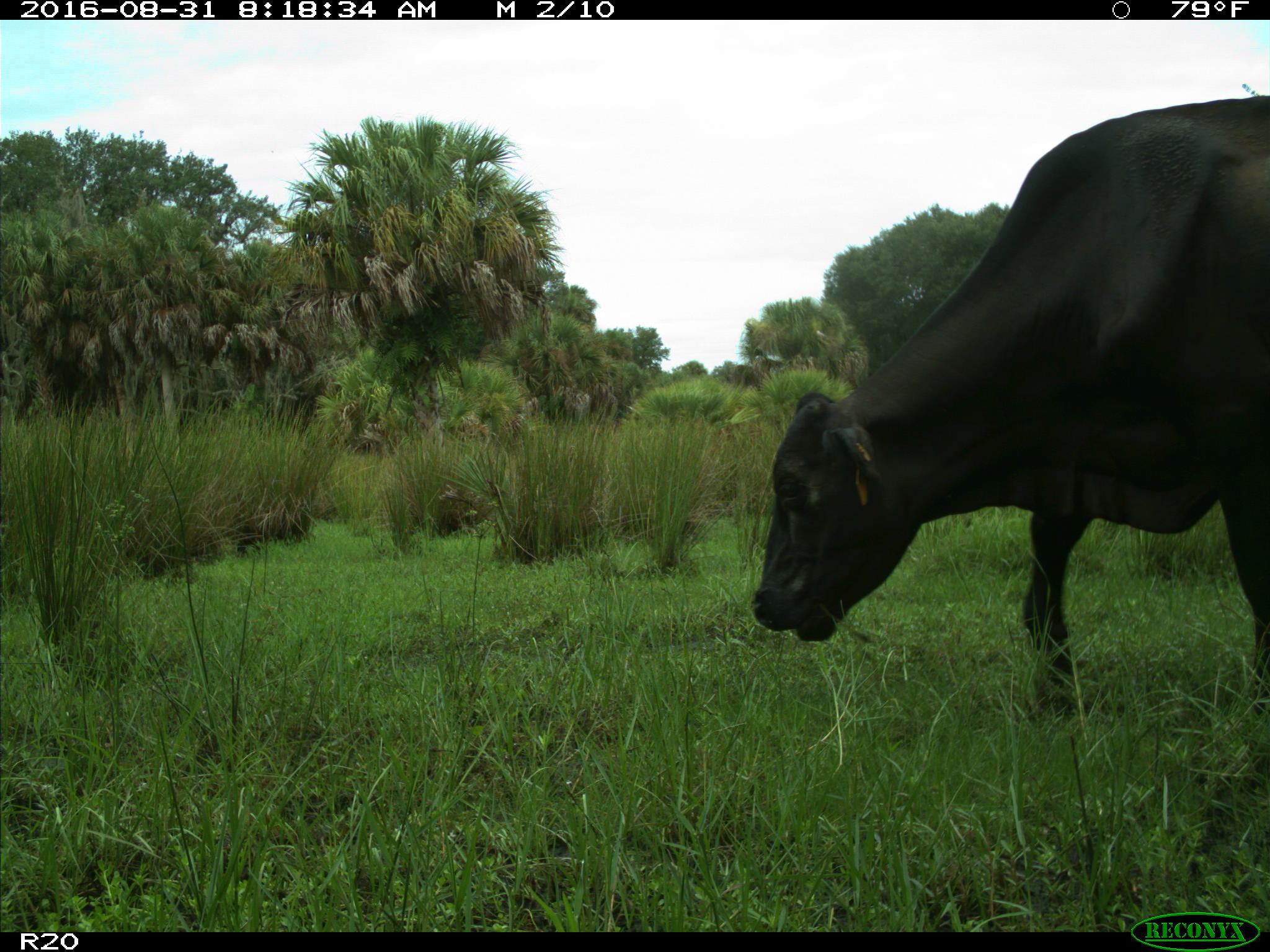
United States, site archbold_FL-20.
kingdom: Animalia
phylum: Chordata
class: Mammalia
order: Artiodactyla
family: Bovidae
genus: Bos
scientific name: Bos taurus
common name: domestic cow